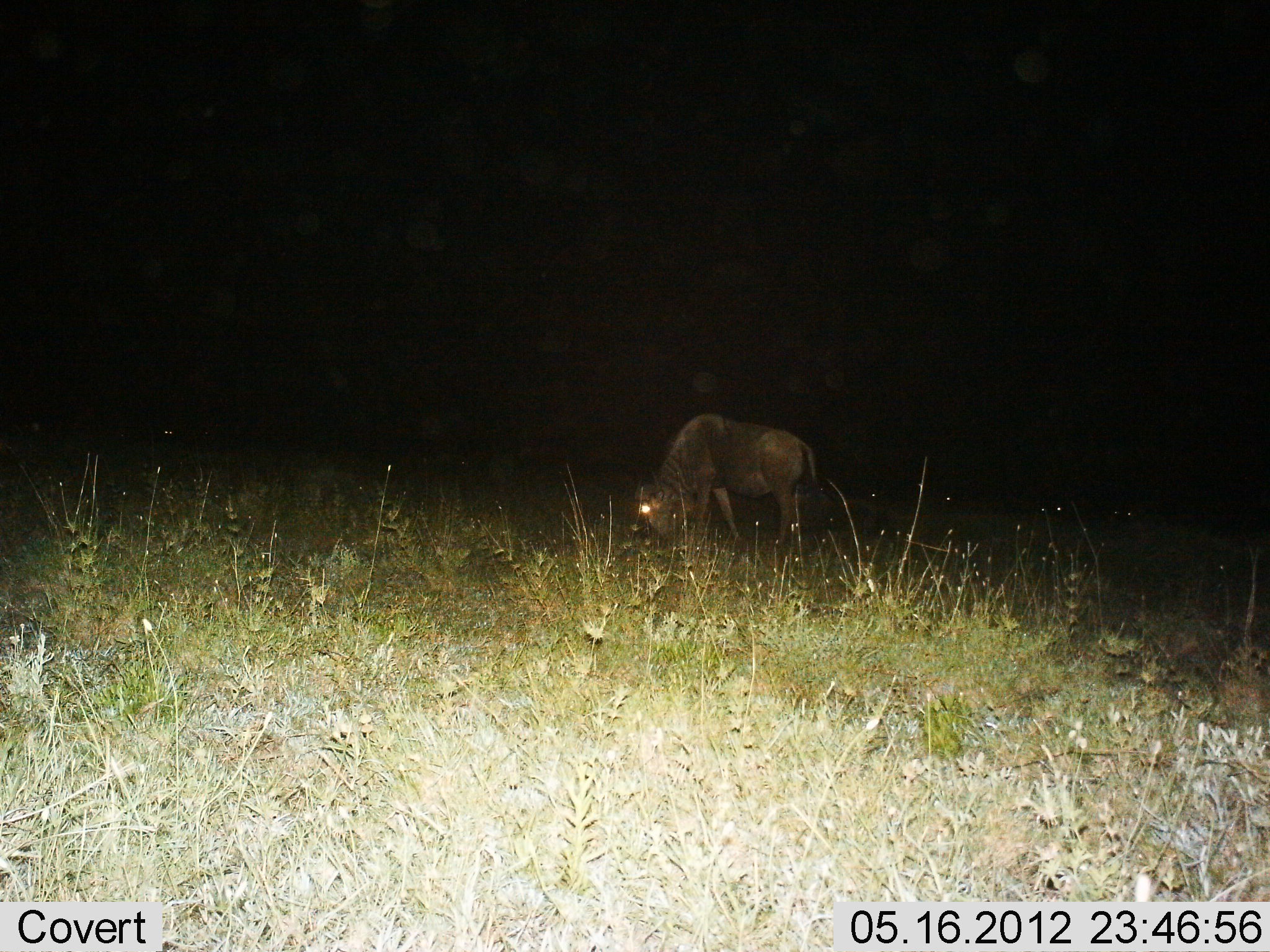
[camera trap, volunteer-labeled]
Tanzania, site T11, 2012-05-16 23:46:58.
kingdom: Animalia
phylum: Chordata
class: Mammalia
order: Artiodactyla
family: Bovidae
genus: Connochaetes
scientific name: Connochaetes taurinus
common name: blue wildebeest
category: wildebeest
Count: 1.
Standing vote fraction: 60%.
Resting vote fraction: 0%.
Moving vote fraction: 10%.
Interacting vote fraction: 0%.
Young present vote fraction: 10%.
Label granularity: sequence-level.